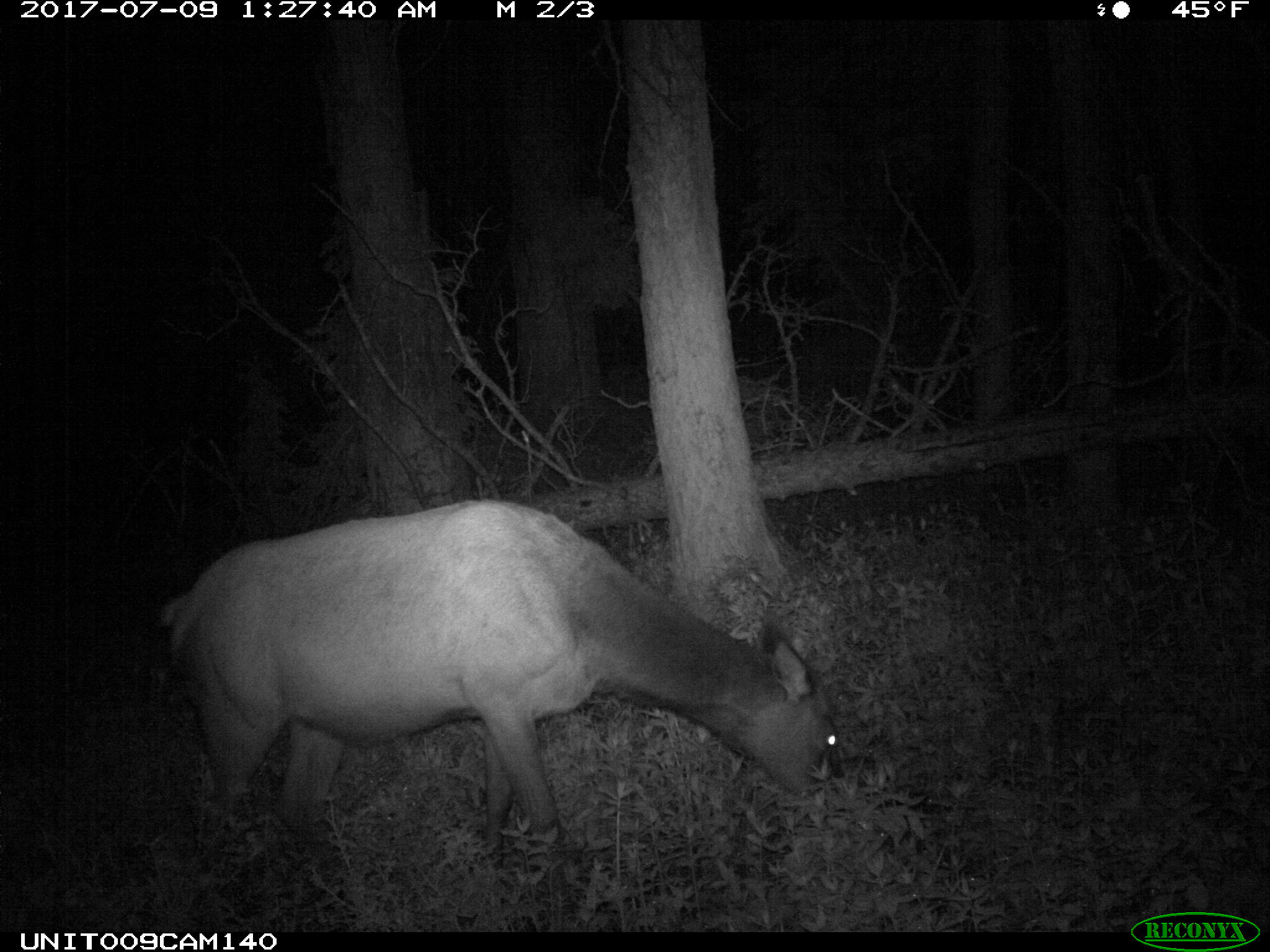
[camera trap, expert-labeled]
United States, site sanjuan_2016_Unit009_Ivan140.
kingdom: Animalia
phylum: Chordata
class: Mammalia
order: Artiodactyla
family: Cervidae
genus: Cervus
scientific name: Cervus elaphus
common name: red deer